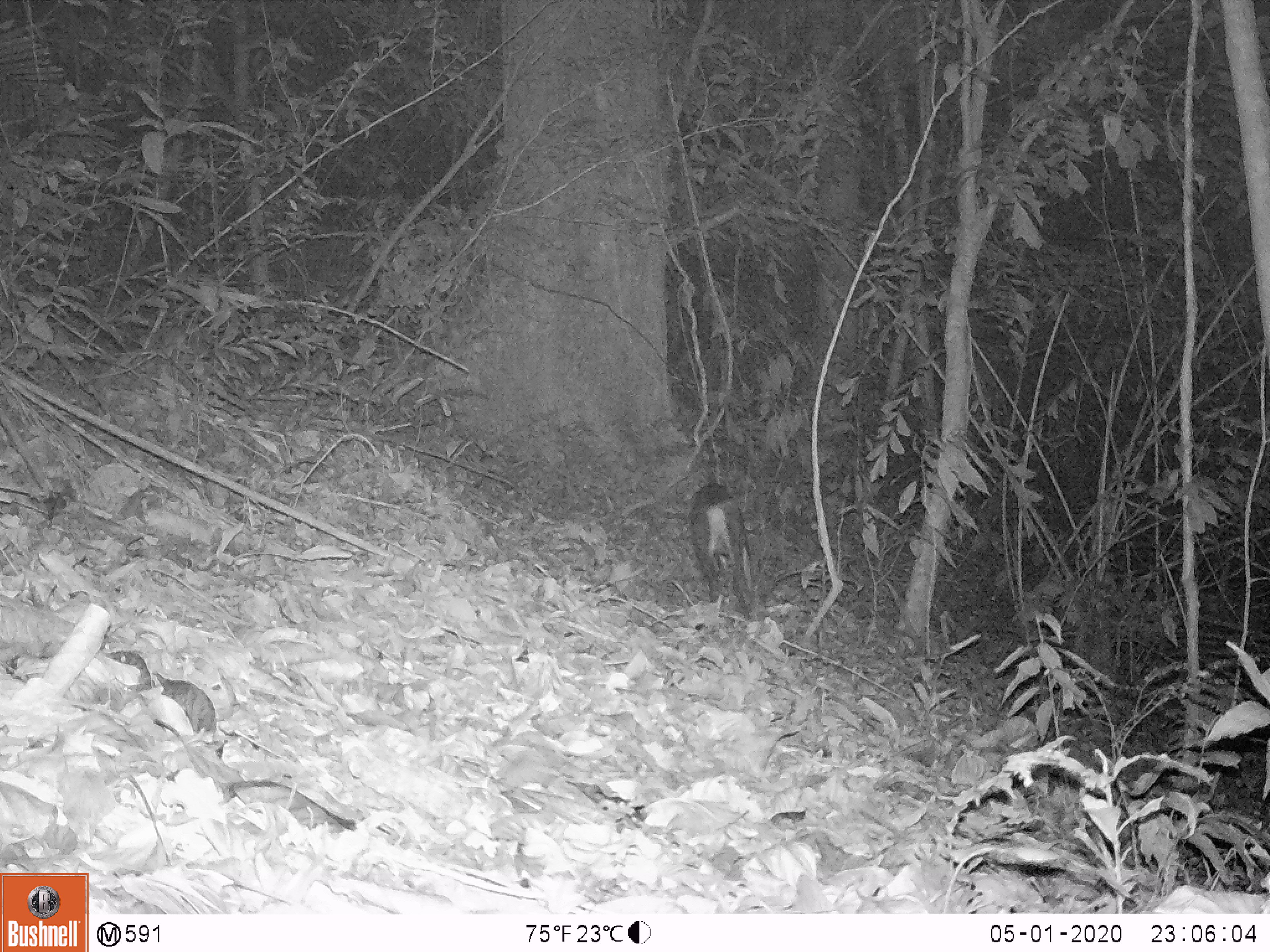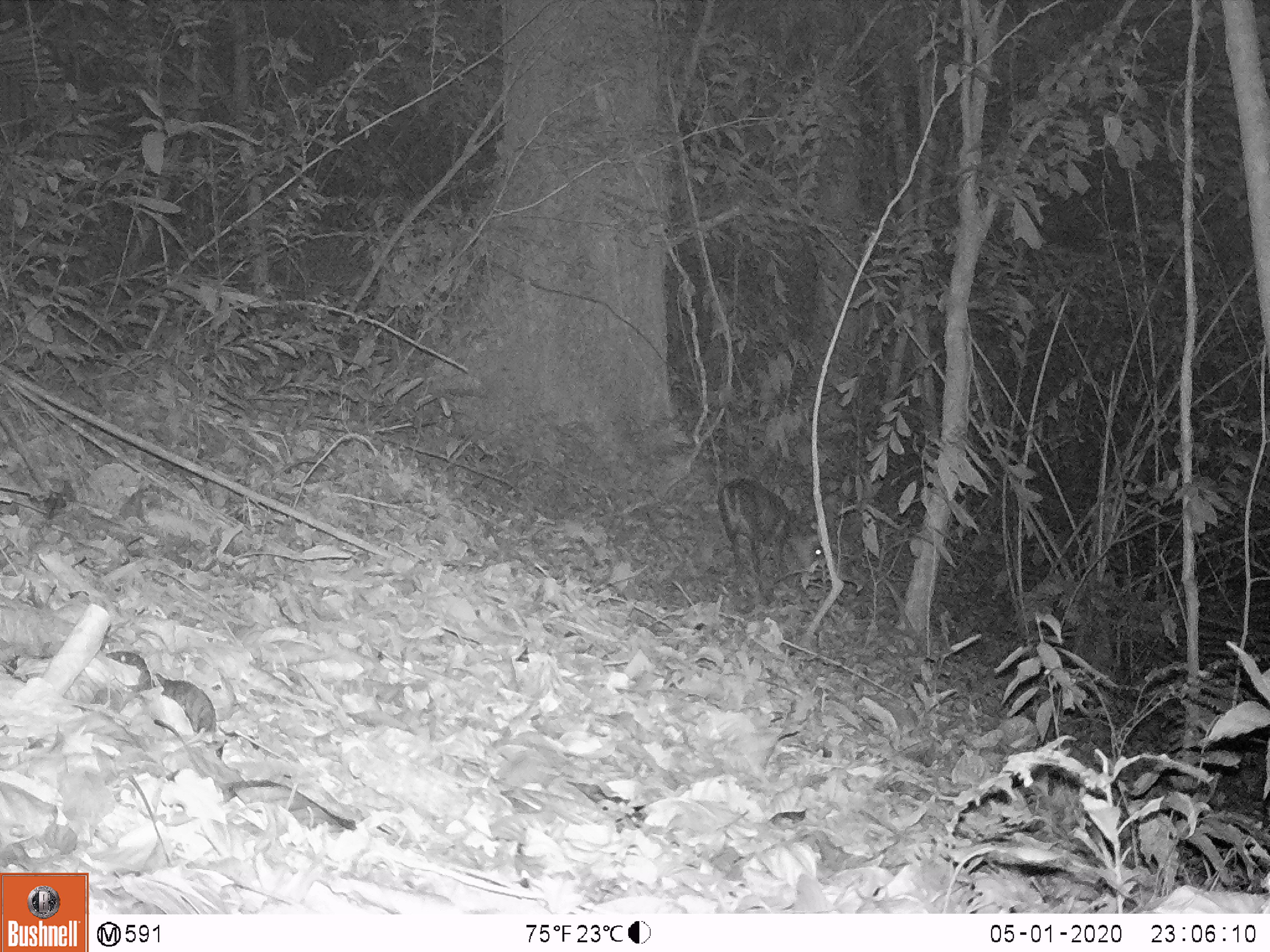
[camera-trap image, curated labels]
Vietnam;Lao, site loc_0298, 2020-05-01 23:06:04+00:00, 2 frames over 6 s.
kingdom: Animalia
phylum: Chordata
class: Mammalia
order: Artiodactyla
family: Cervidae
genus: Muntiacus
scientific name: Muntiacus rooseveltorum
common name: roosevelt's muntjac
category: roosevelts muntjac group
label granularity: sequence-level